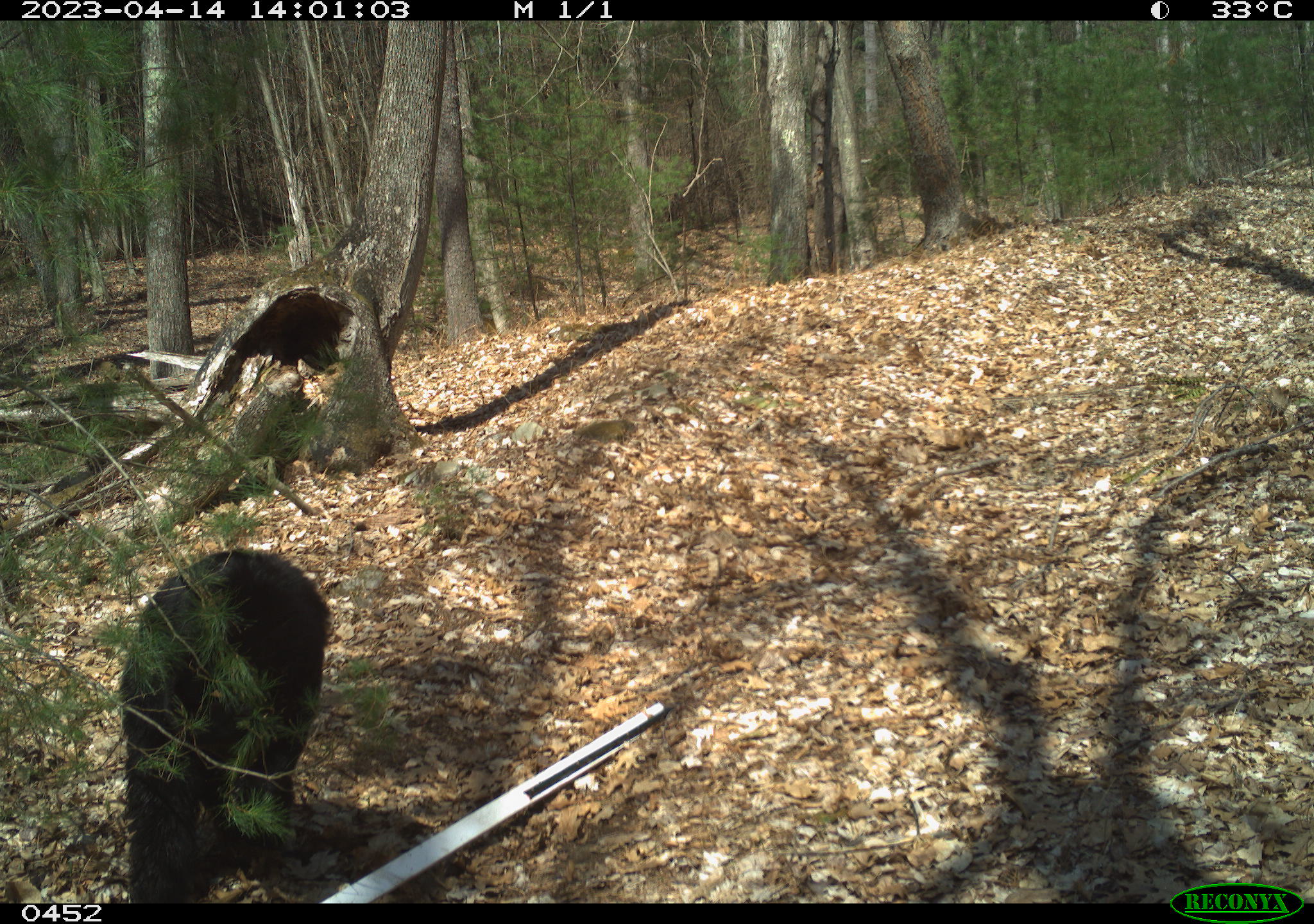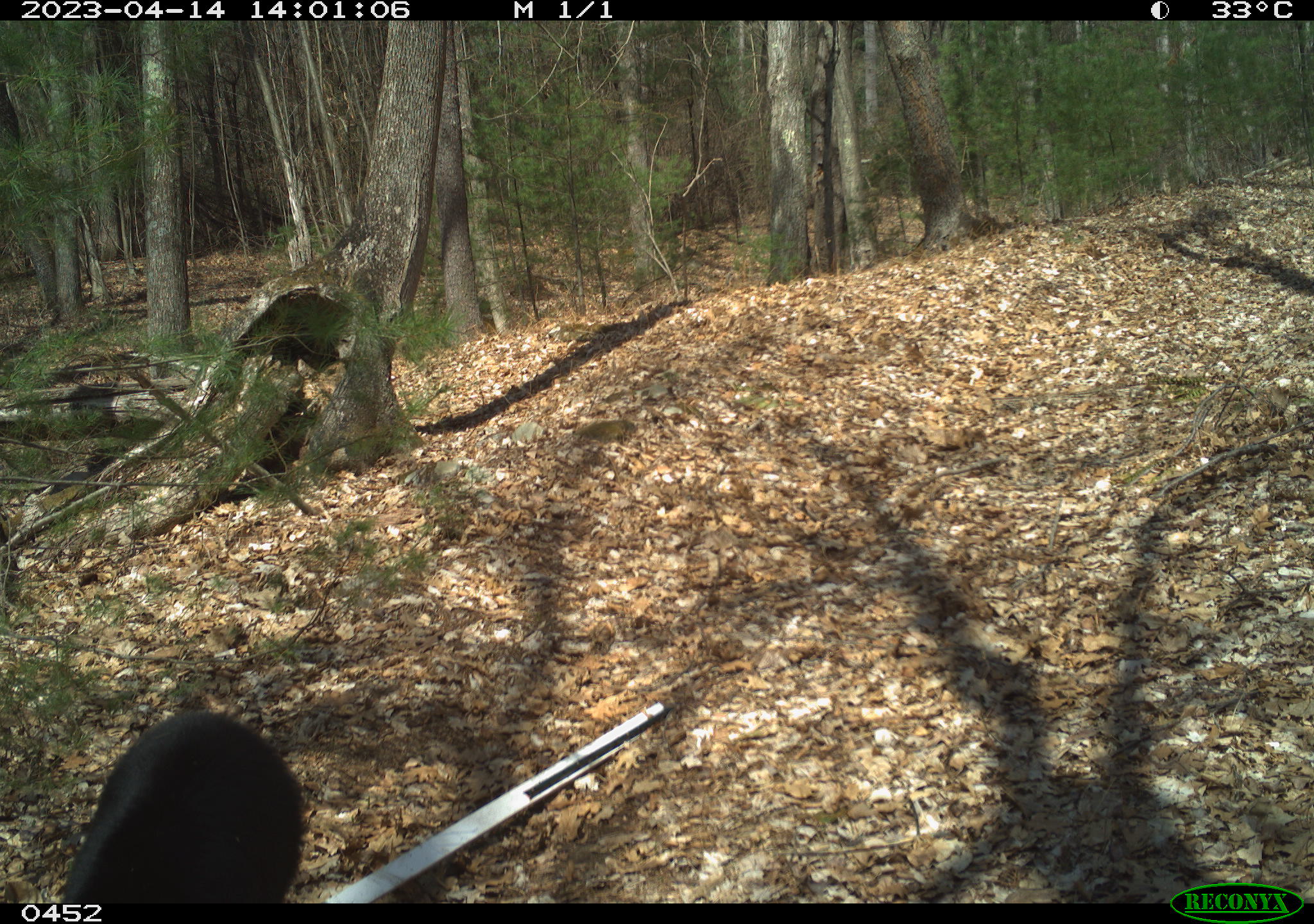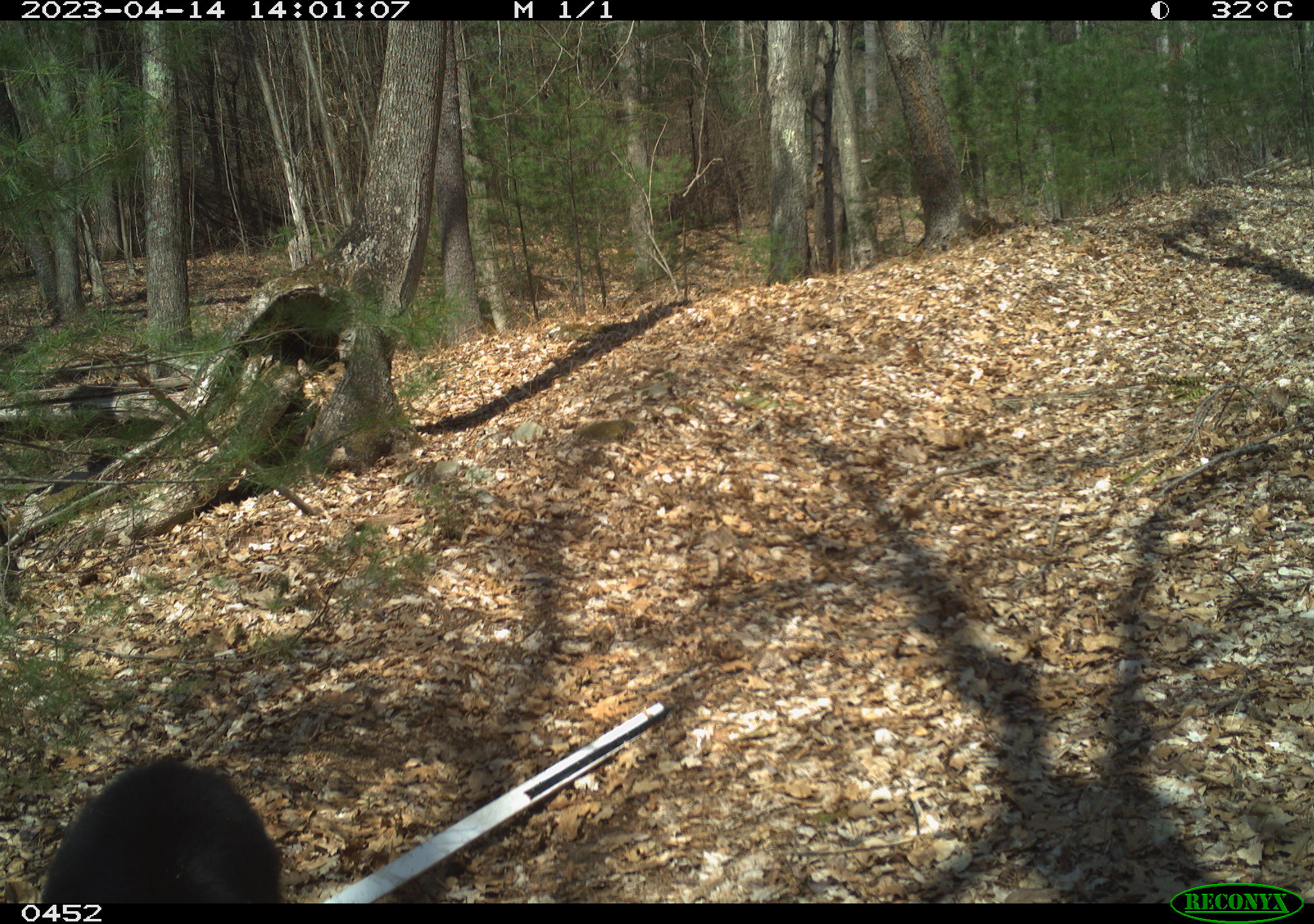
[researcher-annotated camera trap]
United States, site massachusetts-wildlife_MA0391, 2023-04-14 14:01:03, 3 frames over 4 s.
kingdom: Animalia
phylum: Chordata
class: Mammalia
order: Carnivora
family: Ursidae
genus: Ursus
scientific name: Ursus americanus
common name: black bear